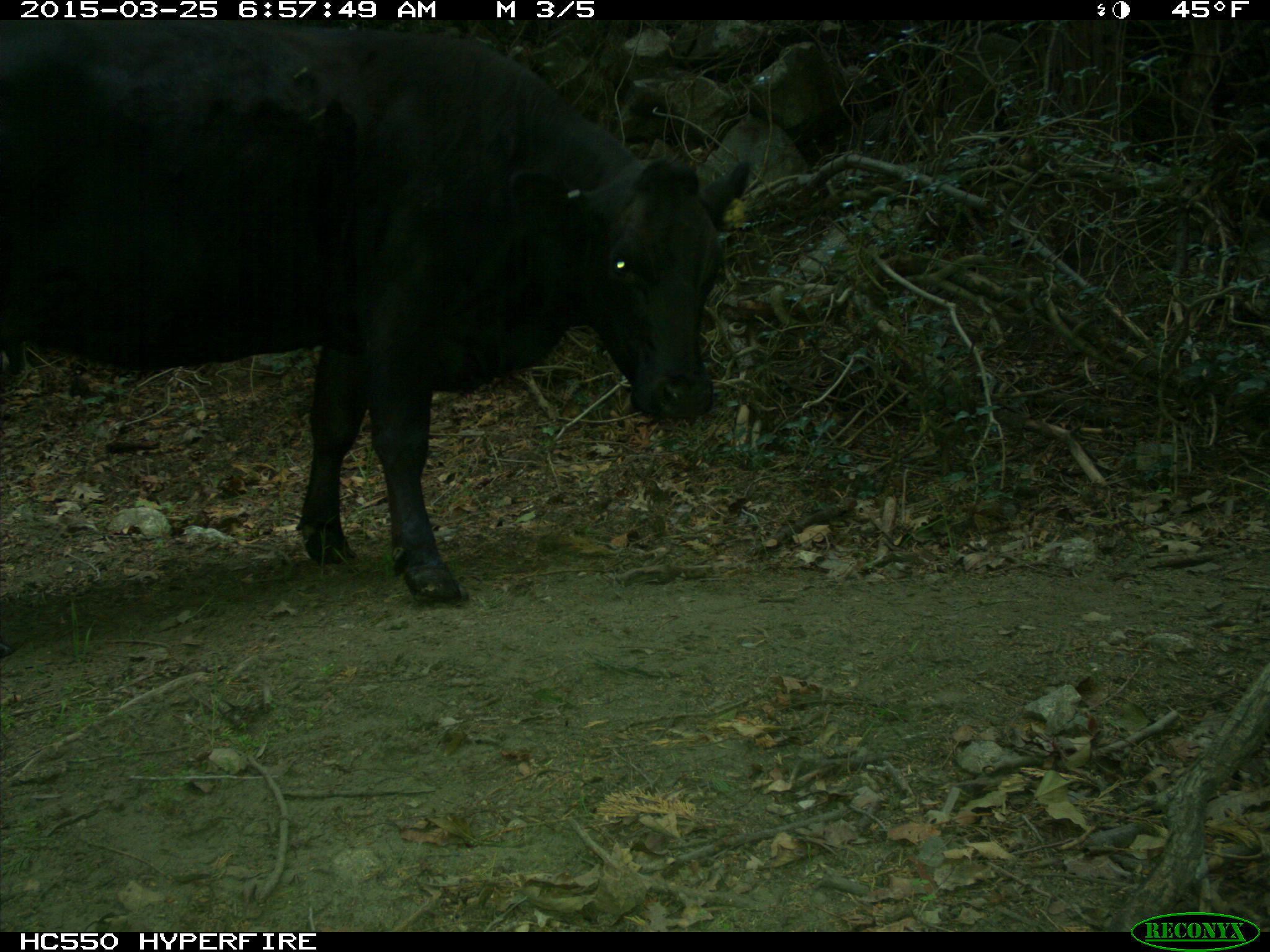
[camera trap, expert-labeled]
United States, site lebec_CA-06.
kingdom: Animalia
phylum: Chordata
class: Mammalia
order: Artiodactyla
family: Bovidae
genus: Bos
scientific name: Bos taurus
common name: domestic cow